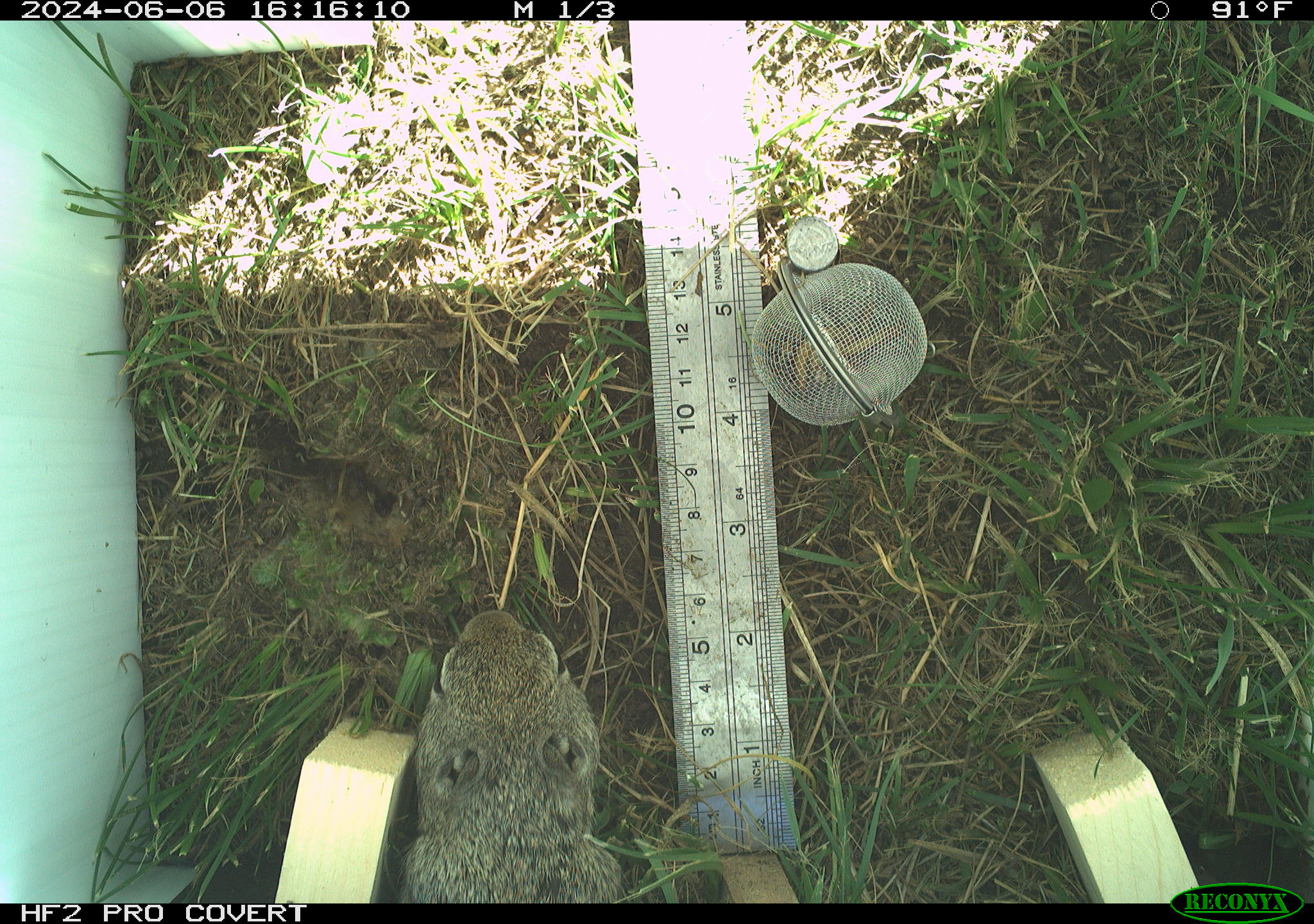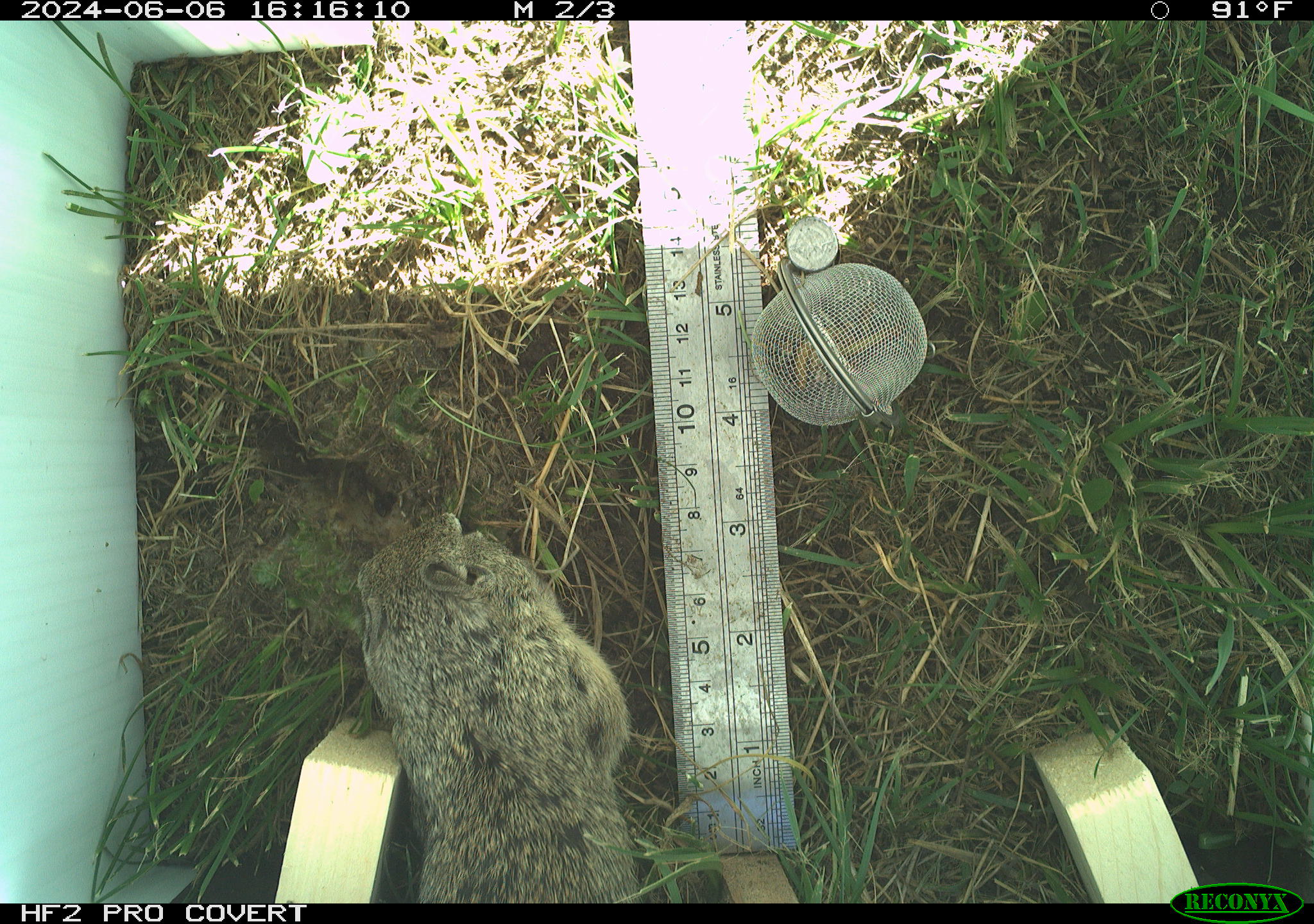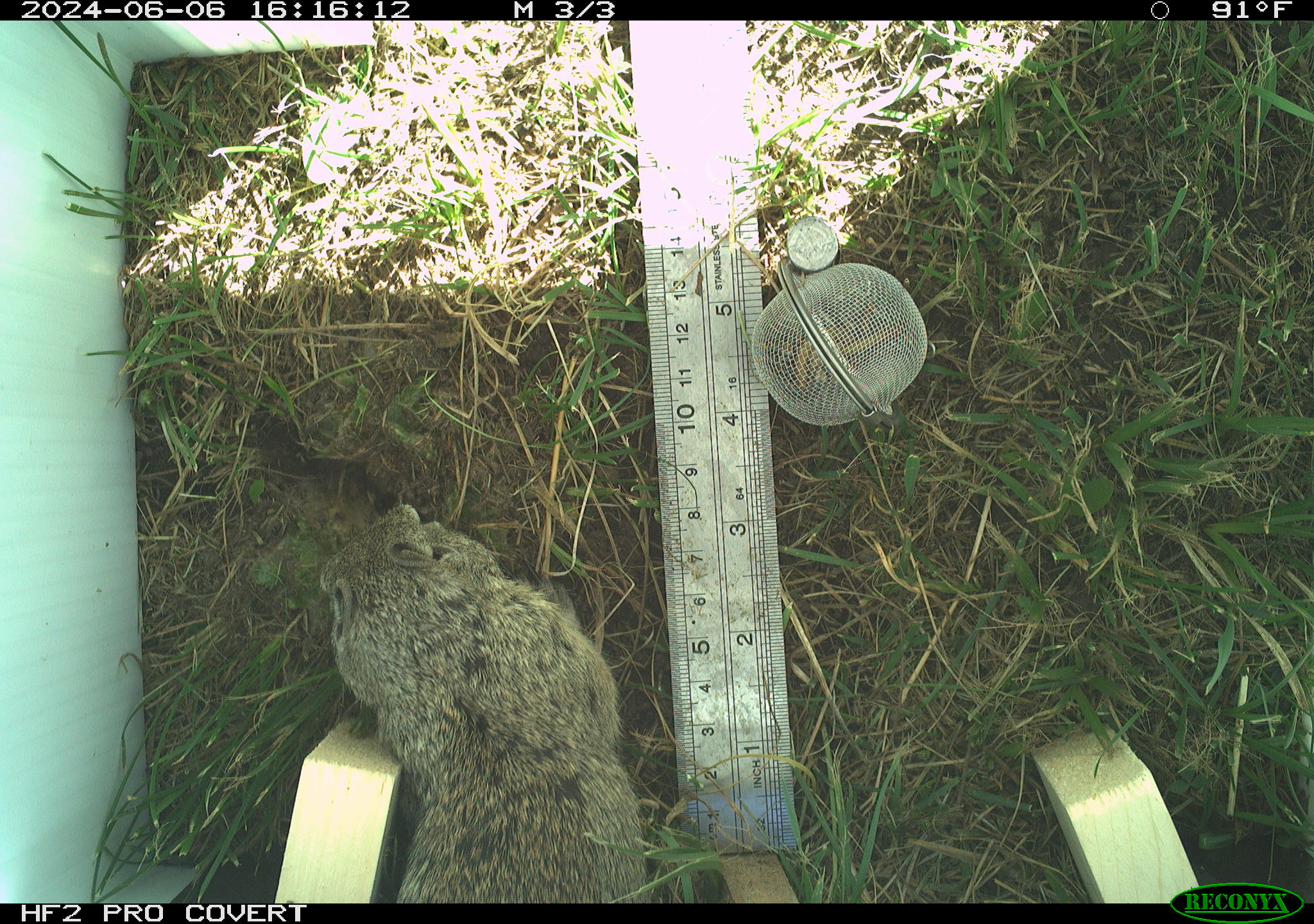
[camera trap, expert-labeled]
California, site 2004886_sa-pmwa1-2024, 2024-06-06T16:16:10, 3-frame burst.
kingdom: Animalia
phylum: Chordata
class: Mammalia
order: Rodentia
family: Sciuridae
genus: Urocitellus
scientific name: Urocitellus beldingi beldingi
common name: belding's ground squirrel